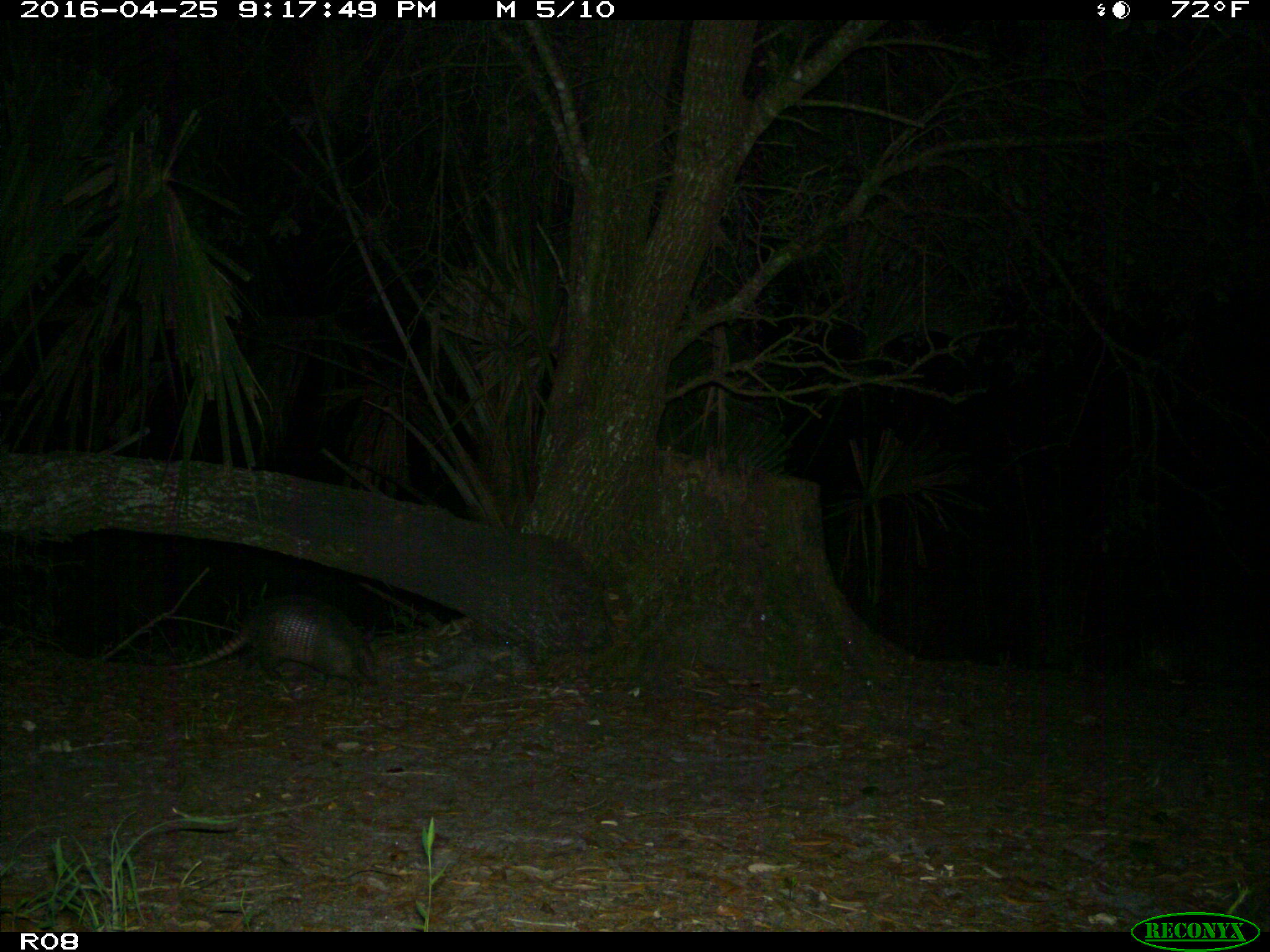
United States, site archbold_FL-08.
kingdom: Animalia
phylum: Chordata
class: Mammalia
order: Cingulata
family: Dasypodidae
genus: Dasypus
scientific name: Dasypus novemcinctus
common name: nine-banded armadillo